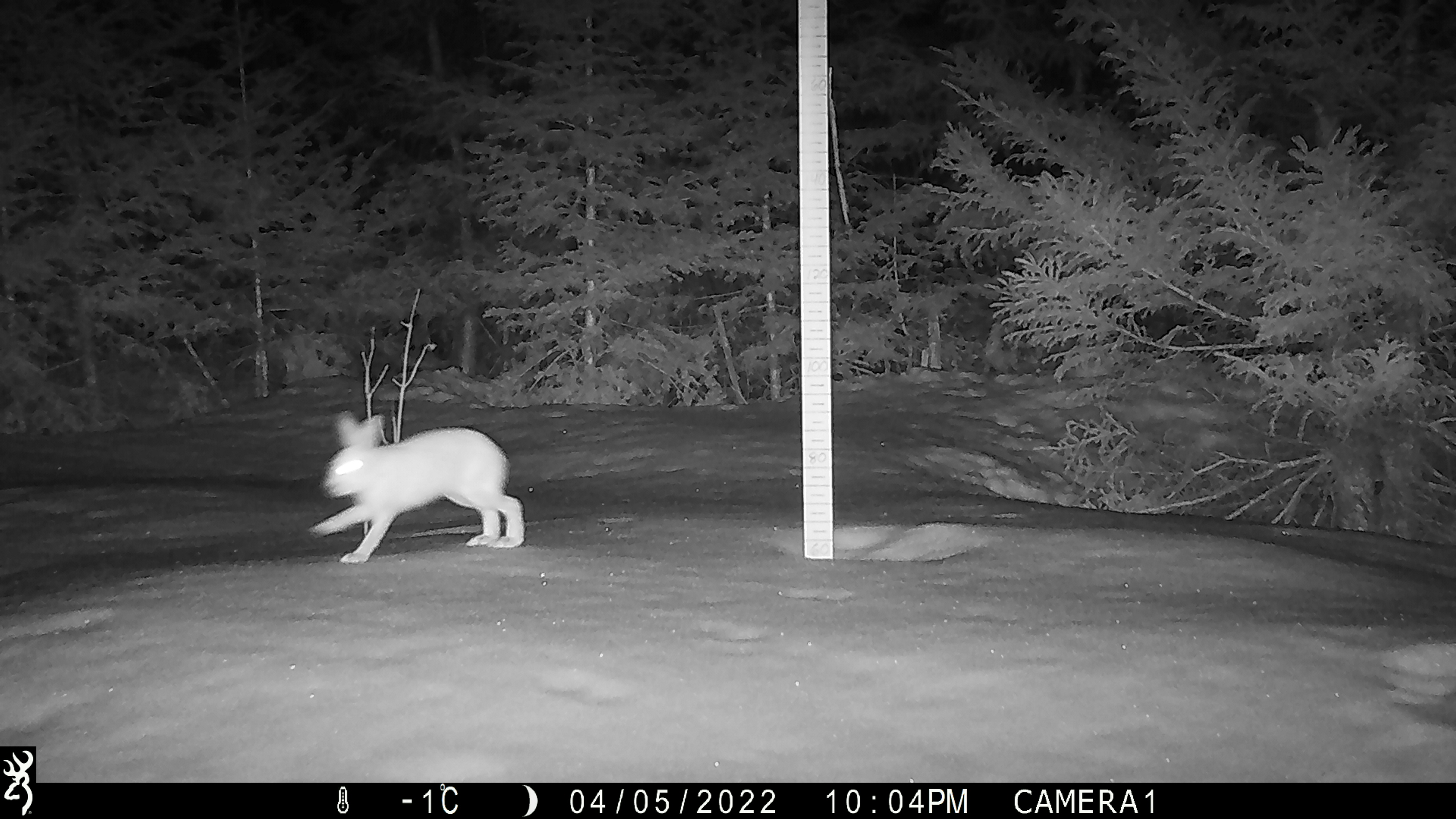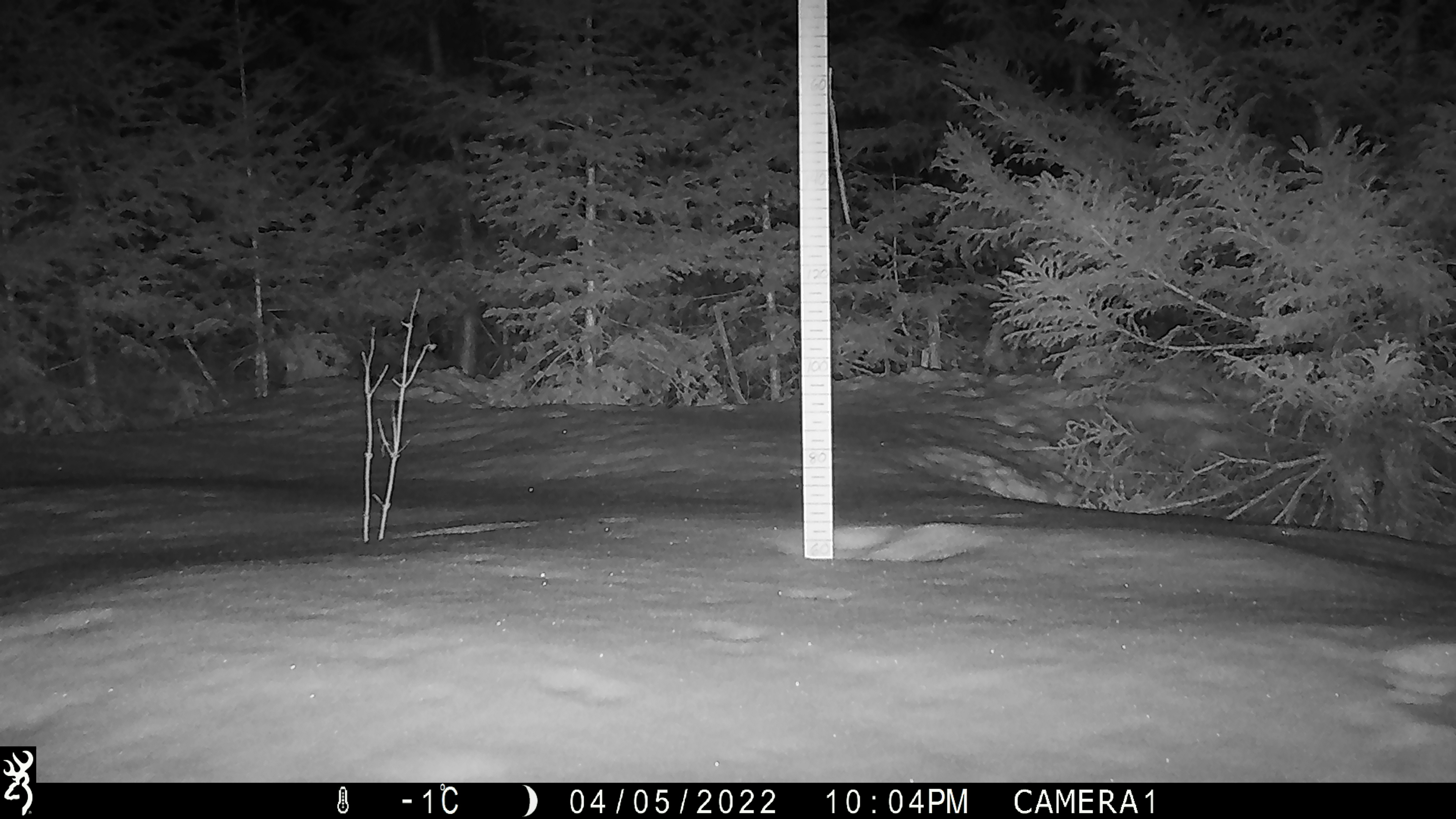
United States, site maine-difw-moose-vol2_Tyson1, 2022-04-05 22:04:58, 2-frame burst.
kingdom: Animalia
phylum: Chordata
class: Mammalia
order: Lagomorpha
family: Leporidae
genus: Lepus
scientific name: Lepus americanus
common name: snowshoe hare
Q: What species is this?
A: Snowshoe hare (Lepus americanus).